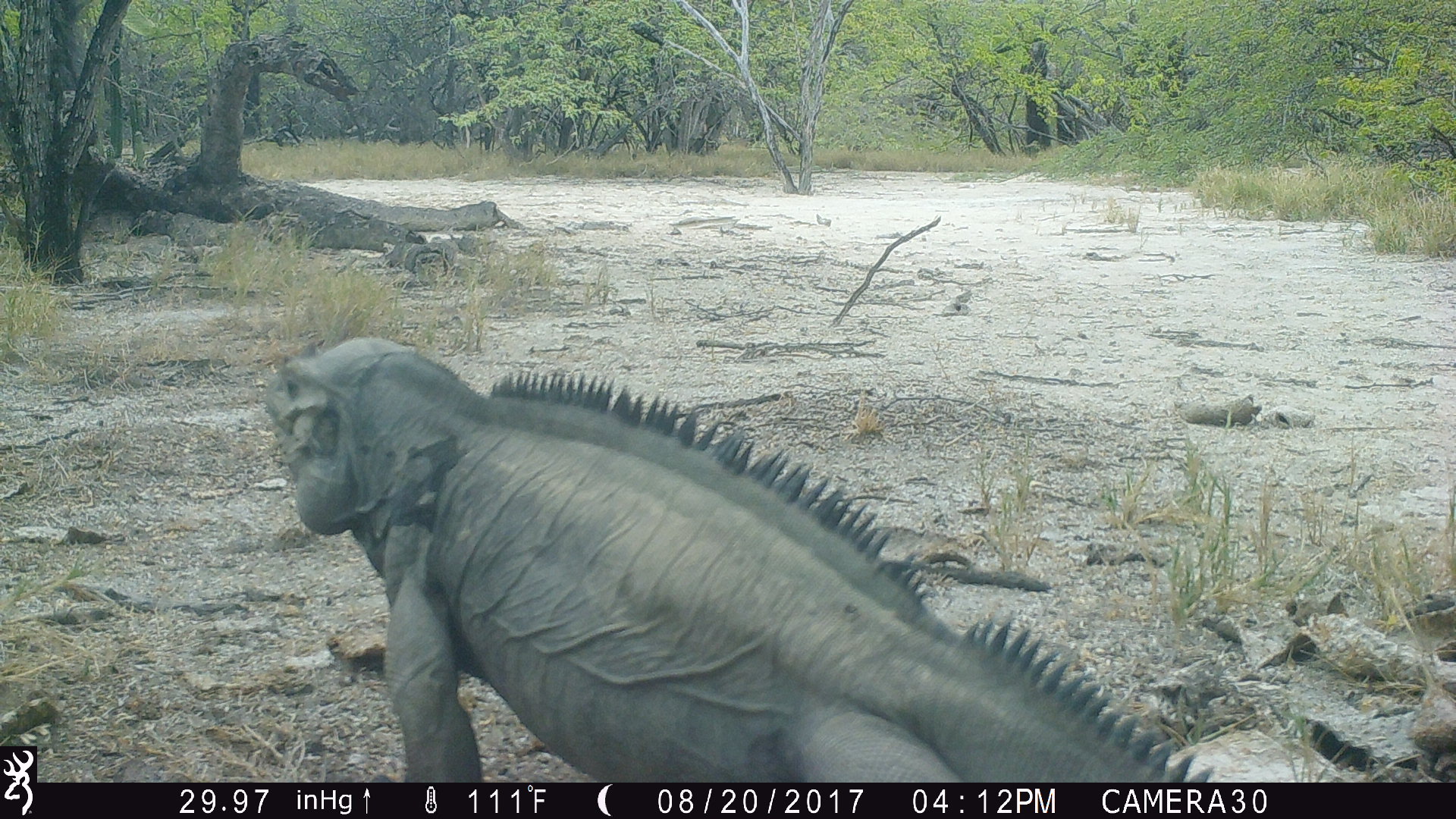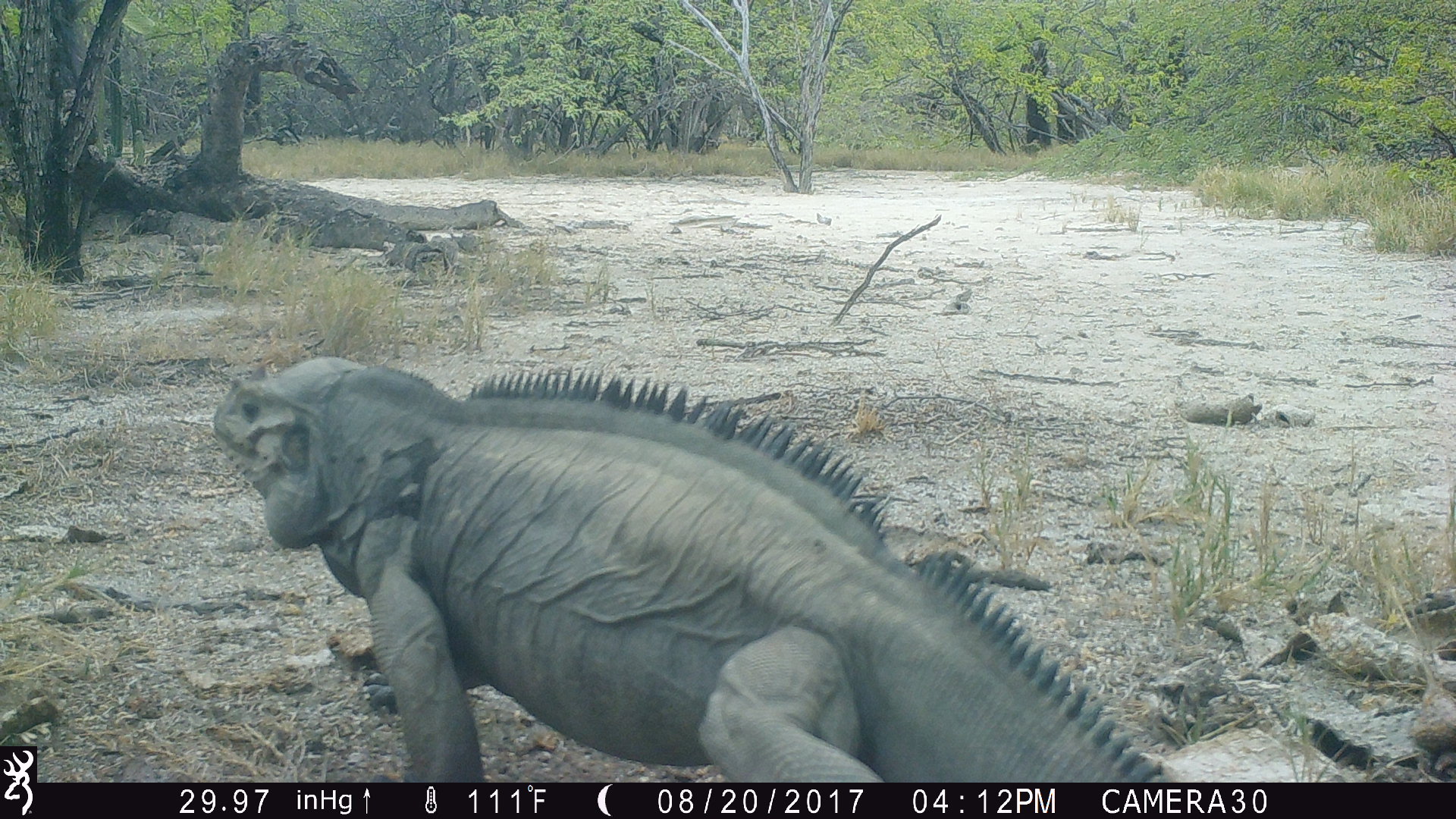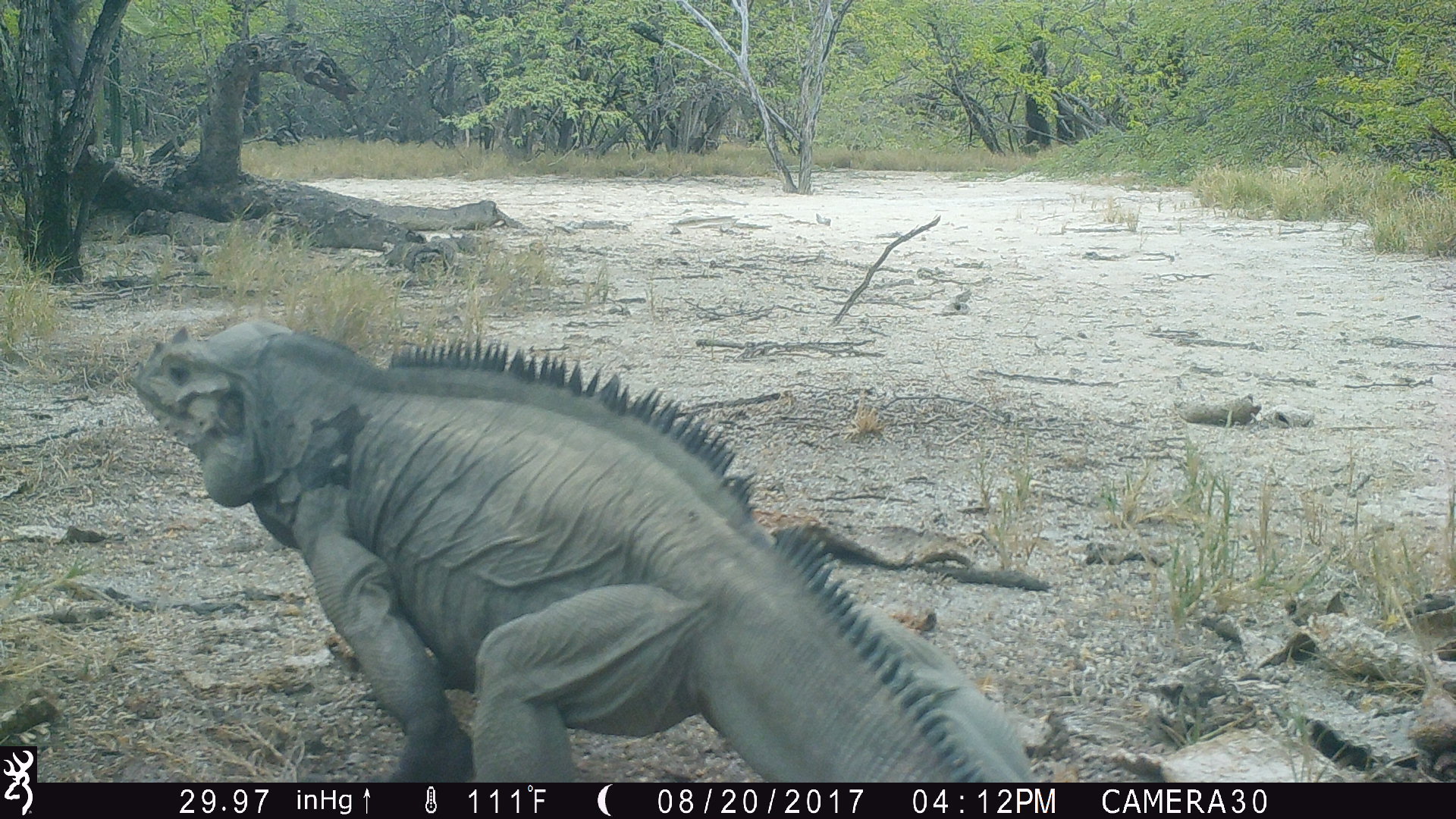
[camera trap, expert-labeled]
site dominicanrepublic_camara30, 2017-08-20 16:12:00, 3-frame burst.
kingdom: Animalia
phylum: Chordata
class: Reptilia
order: Squamata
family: Iguanidae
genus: Iguana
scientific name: Iguana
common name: typical iguanas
Iguana (typical iguanas).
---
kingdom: Animalia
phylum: Chordata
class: Aves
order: Passeriformes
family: Corvidae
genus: Corvus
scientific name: Corvus corax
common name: raven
Raven (Corvus corax).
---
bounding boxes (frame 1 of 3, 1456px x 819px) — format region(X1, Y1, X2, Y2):
iguana: region(257, 333, 1233, 782)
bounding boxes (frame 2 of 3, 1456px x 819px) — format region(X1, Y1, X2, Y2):
raven: region(195, 353, 1182, 783)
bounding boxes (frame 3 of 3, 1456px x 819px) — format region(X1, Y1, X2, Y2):
iguana: region(127, 315, 1038, 783)